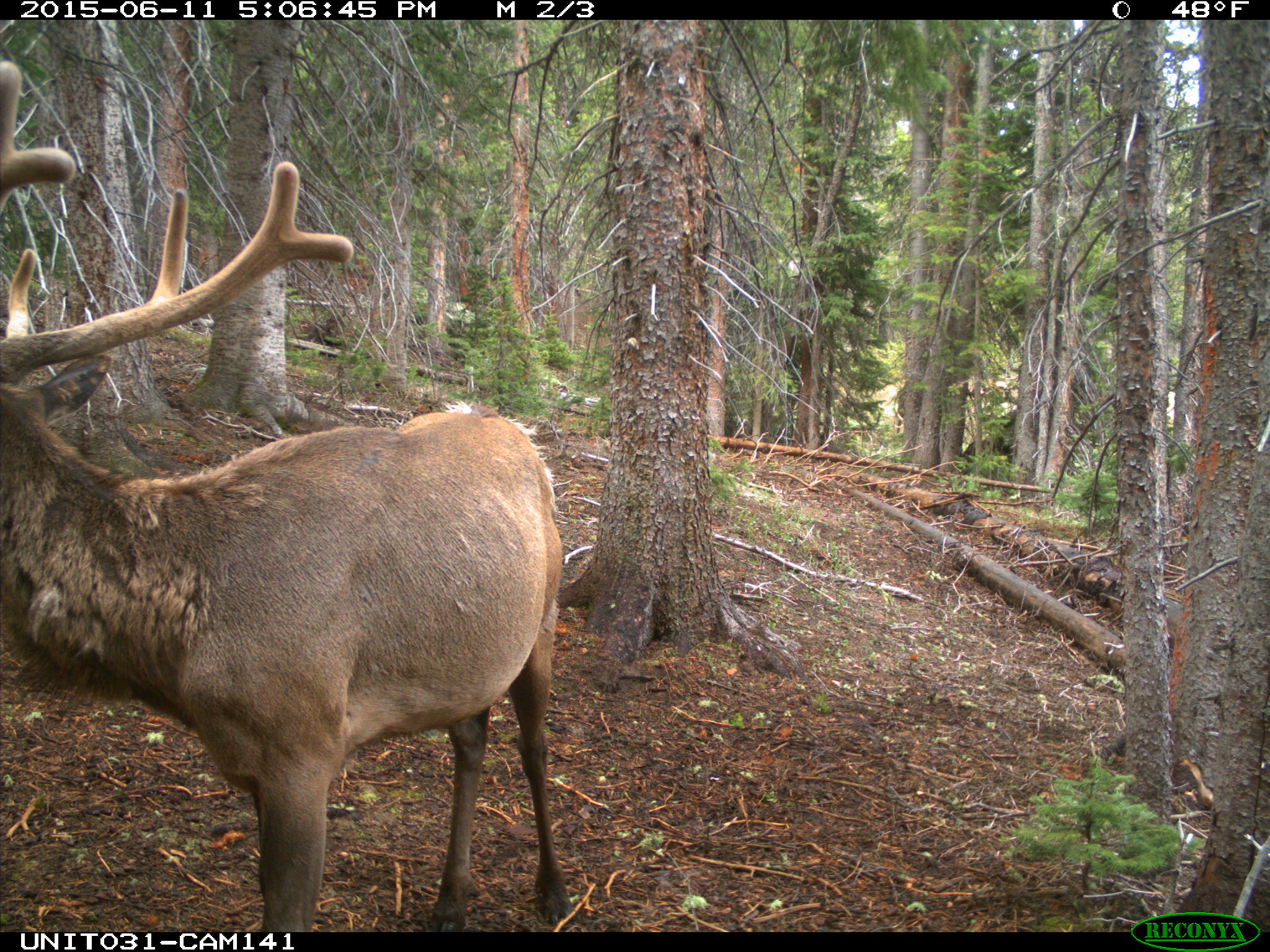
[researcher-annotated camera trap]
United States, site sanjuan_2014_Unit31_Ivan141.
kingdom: Animalia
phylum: Chordata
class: Mammalia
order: Artiodactyla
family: Cervidae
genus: Cervus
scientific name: Cervus elaphus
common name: red deer